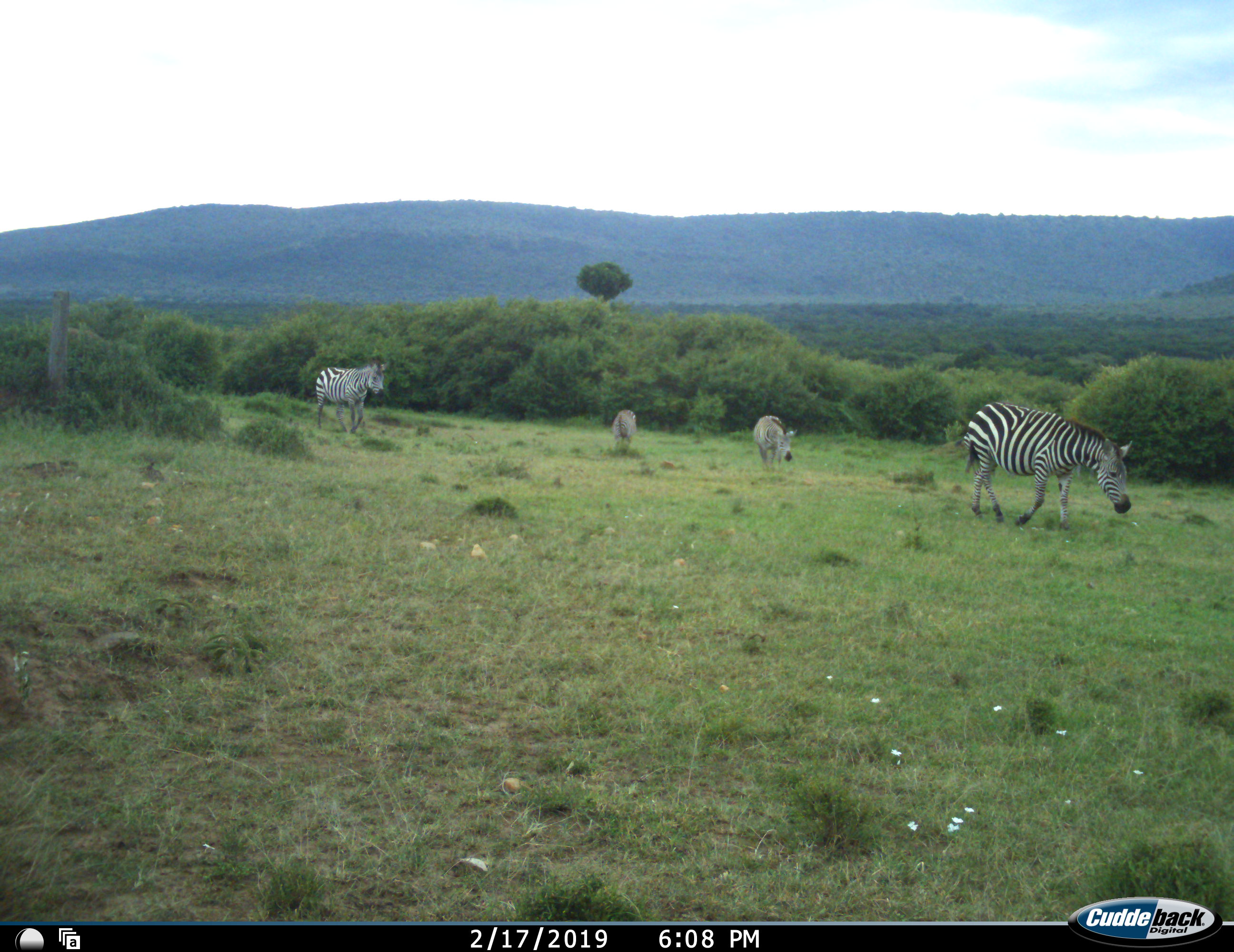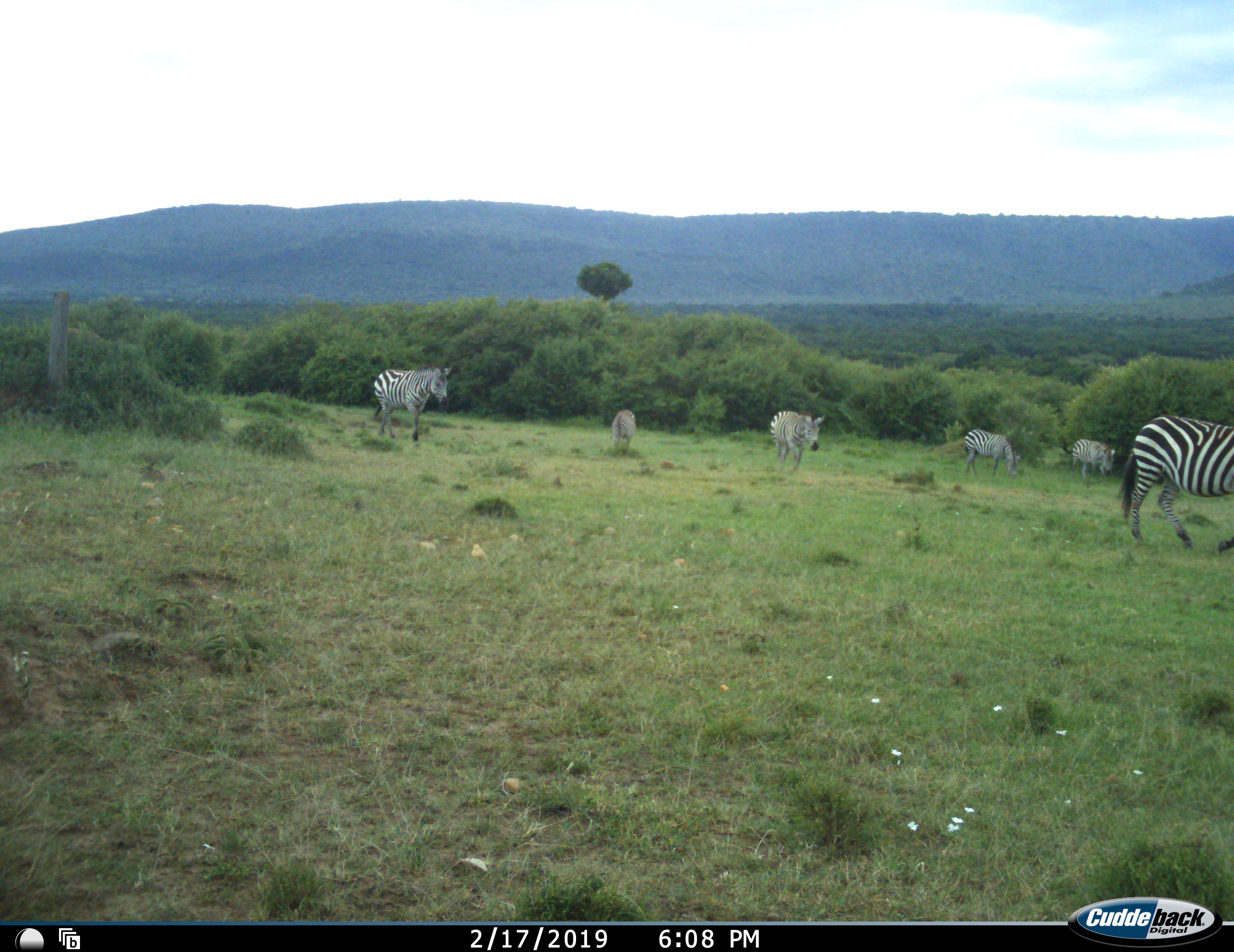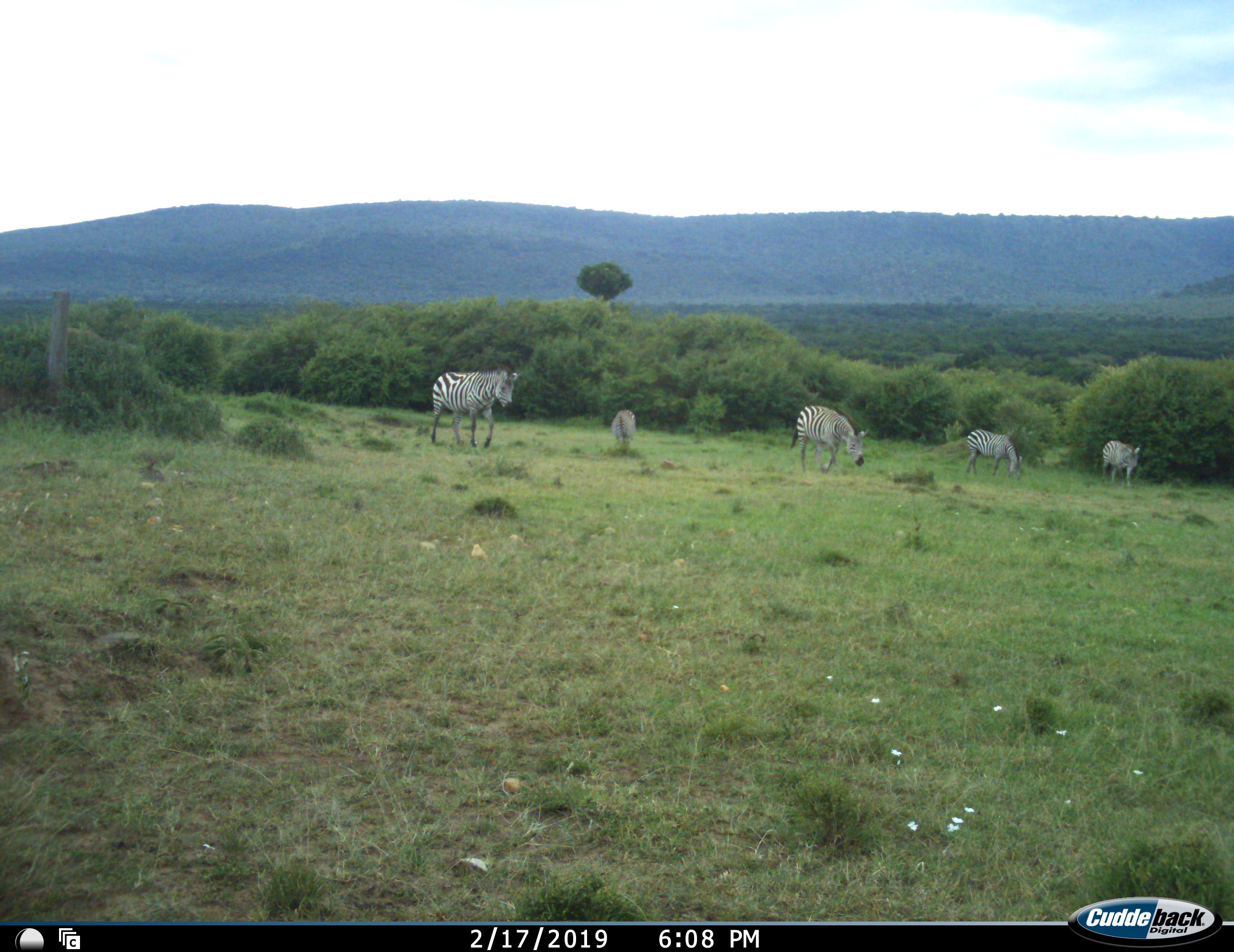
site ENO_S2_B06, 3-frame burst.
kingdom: Animalia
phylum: Chordata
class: Mammalia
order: Perissodactyla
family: Equidae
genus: Equus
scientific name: Equus quagga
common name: plains zebra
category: zebraplains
Zebraplains (plains zebra) (Equus quagga), count 6. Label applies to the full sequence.